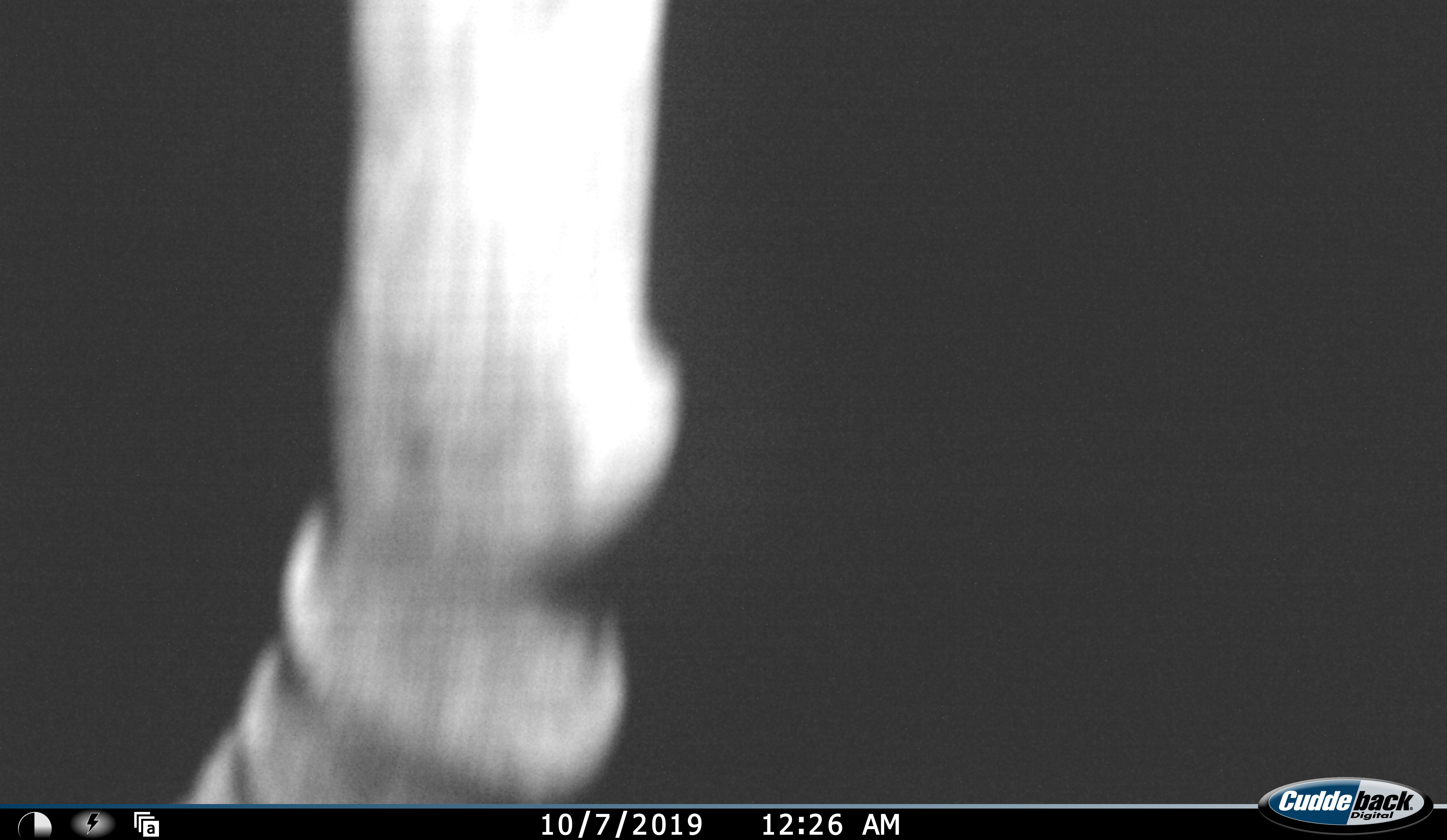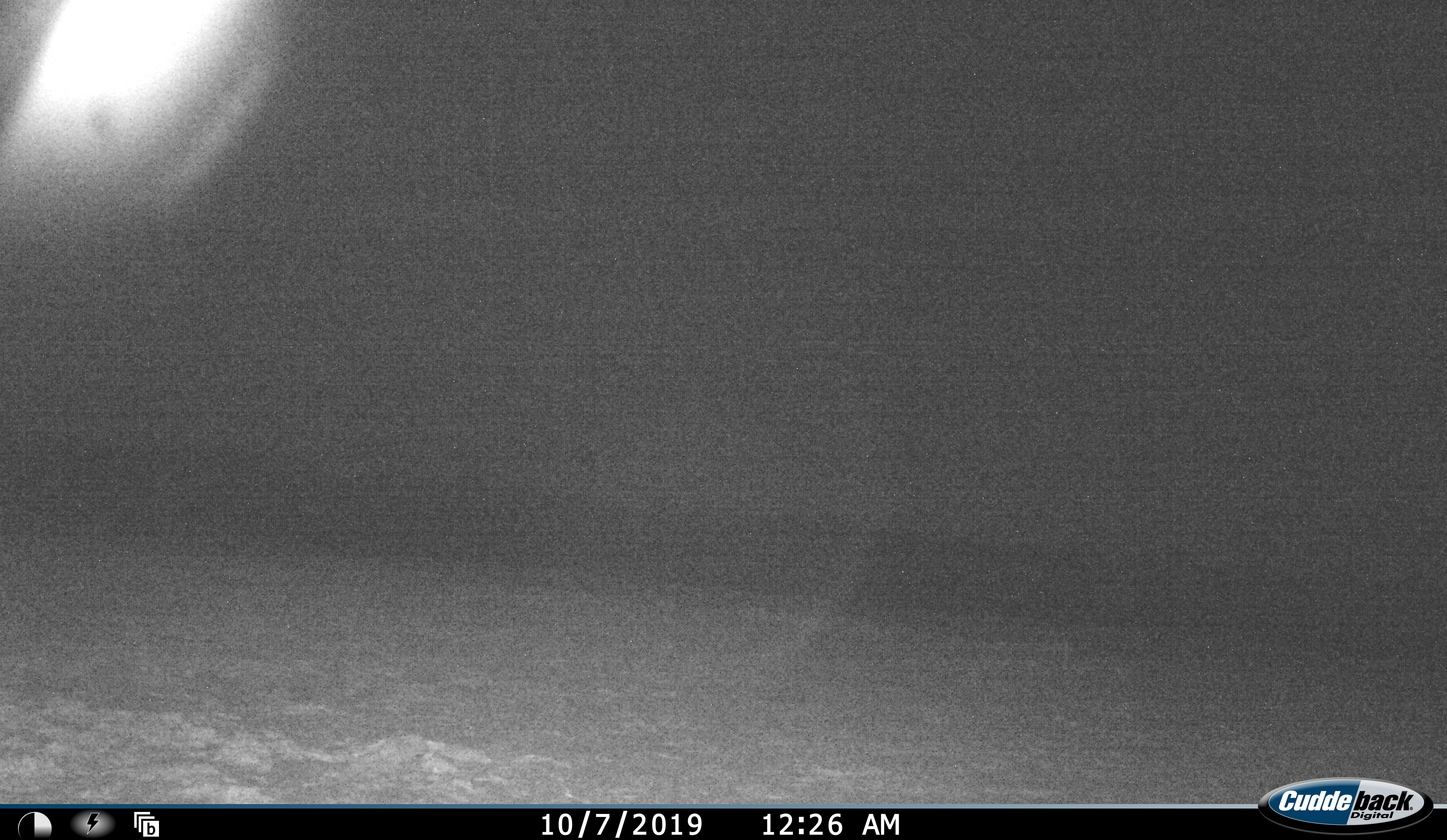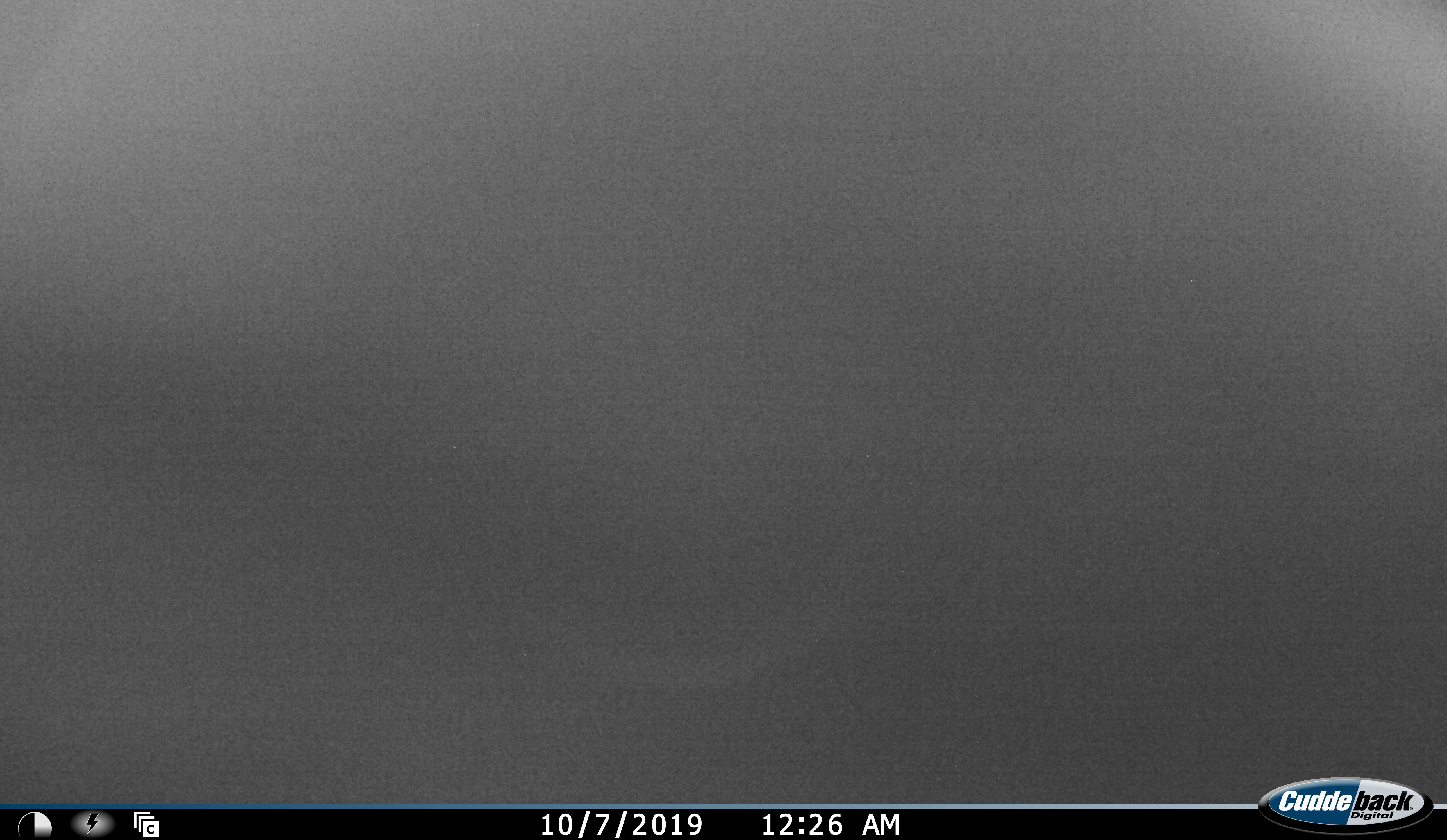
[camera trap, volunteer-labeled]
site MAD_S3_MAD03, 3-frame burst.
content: unidentified animal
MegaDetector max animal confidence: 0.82